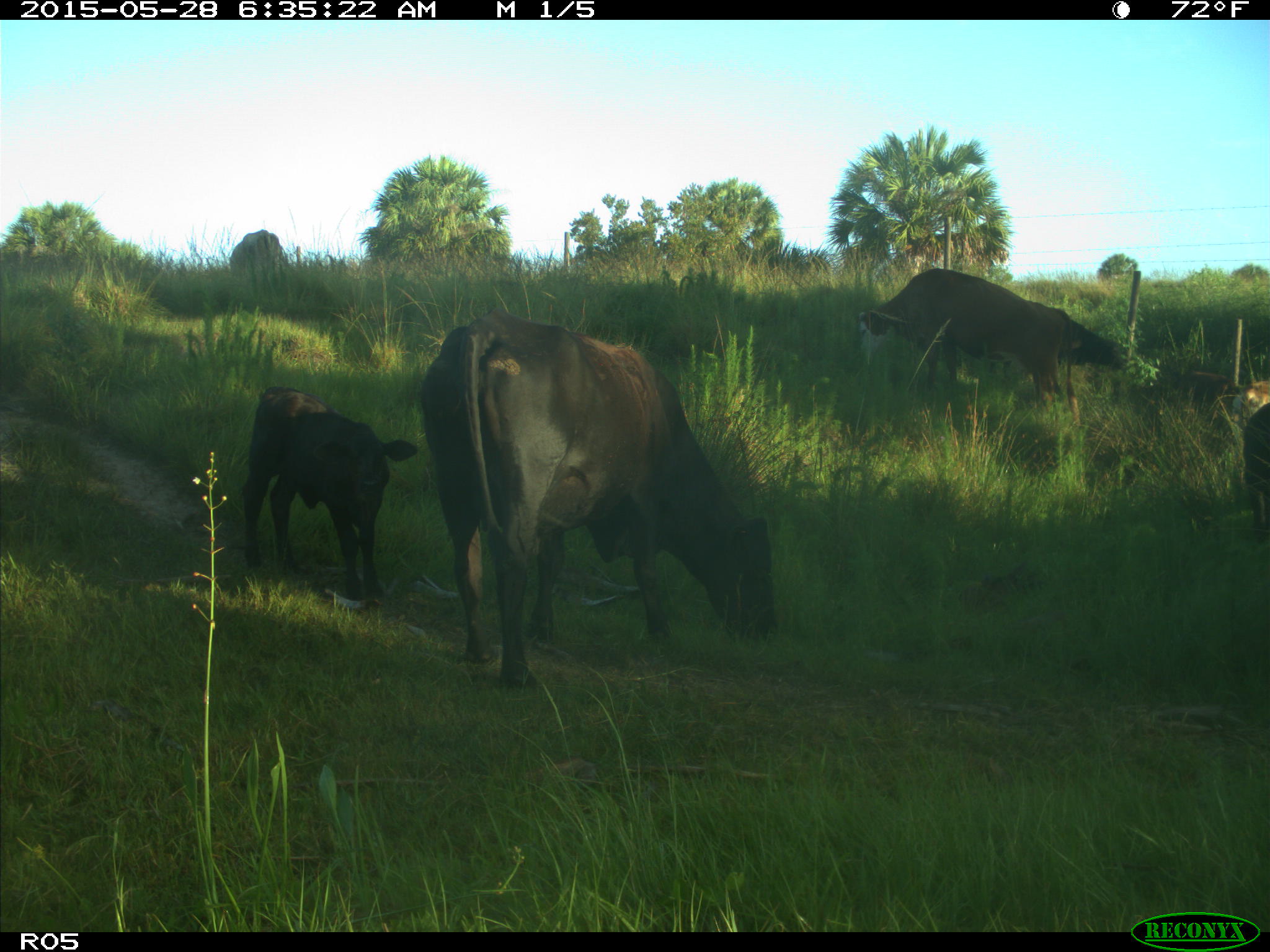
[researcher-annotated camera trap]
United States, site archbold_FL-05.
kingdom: Animalia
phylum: Chordata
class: Mammalia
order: Artiodactyla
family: Bovidae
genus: Bos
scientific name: Bos taurus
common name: domestic cow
Bos taurus (domestic cow).